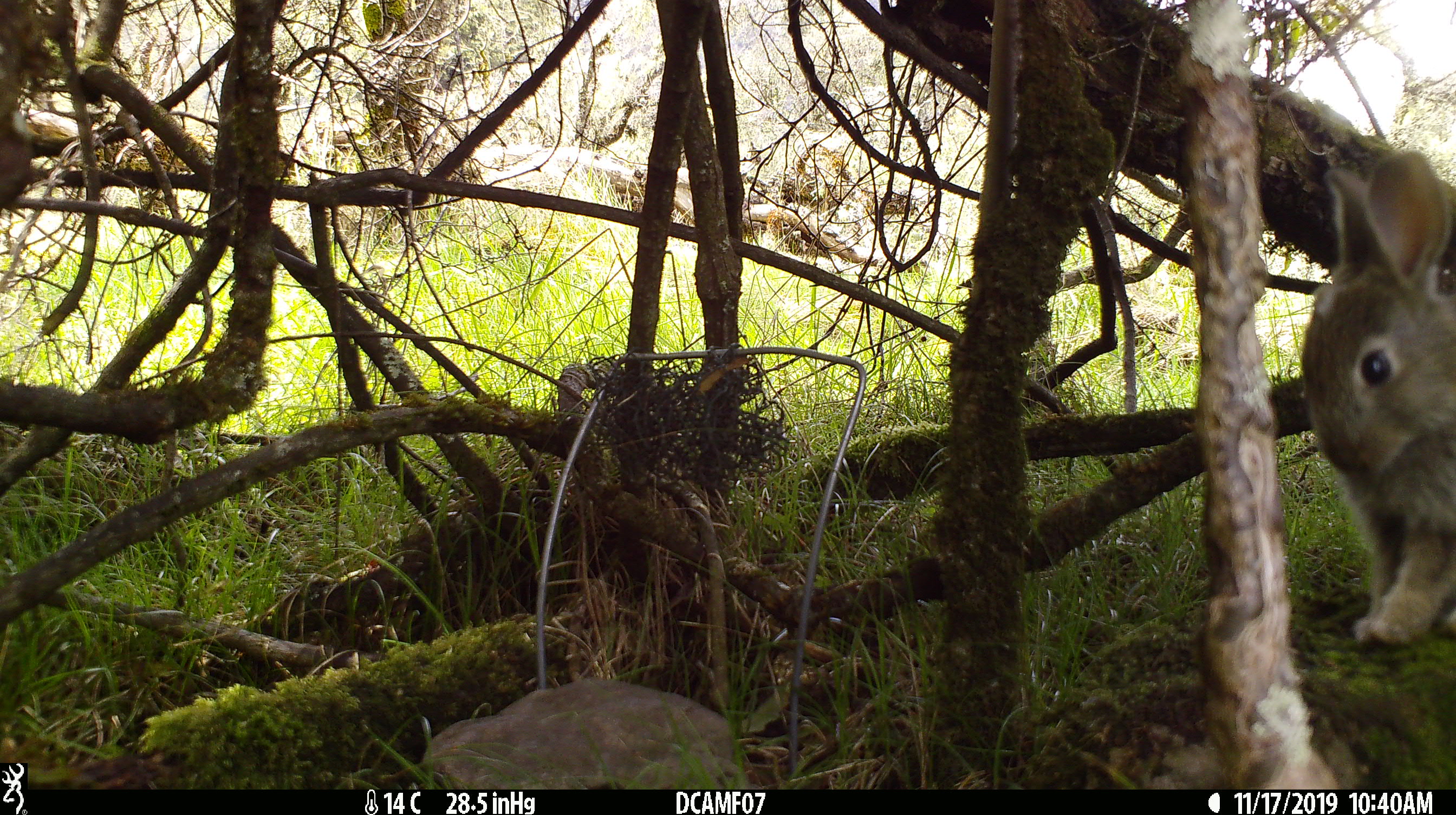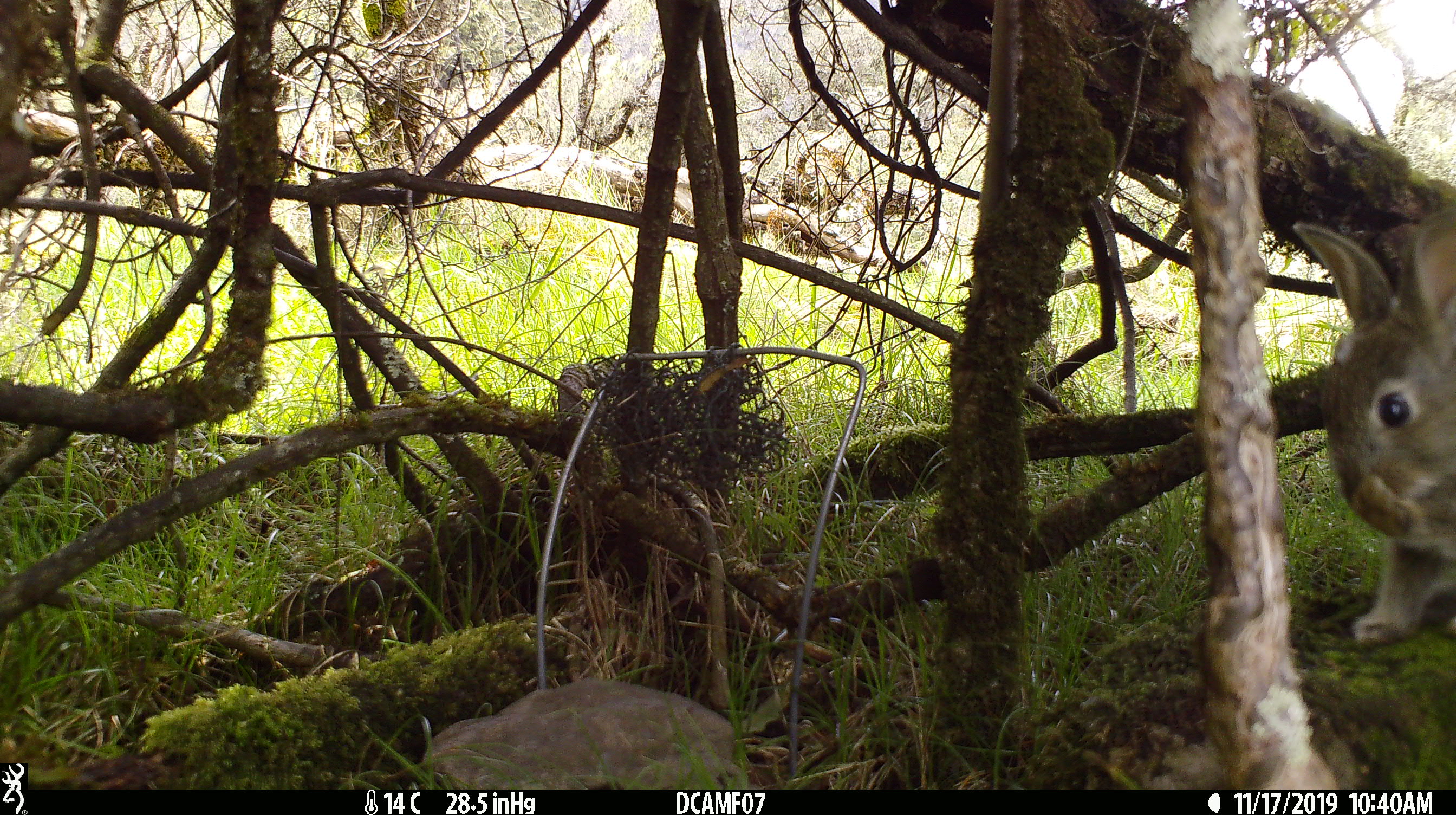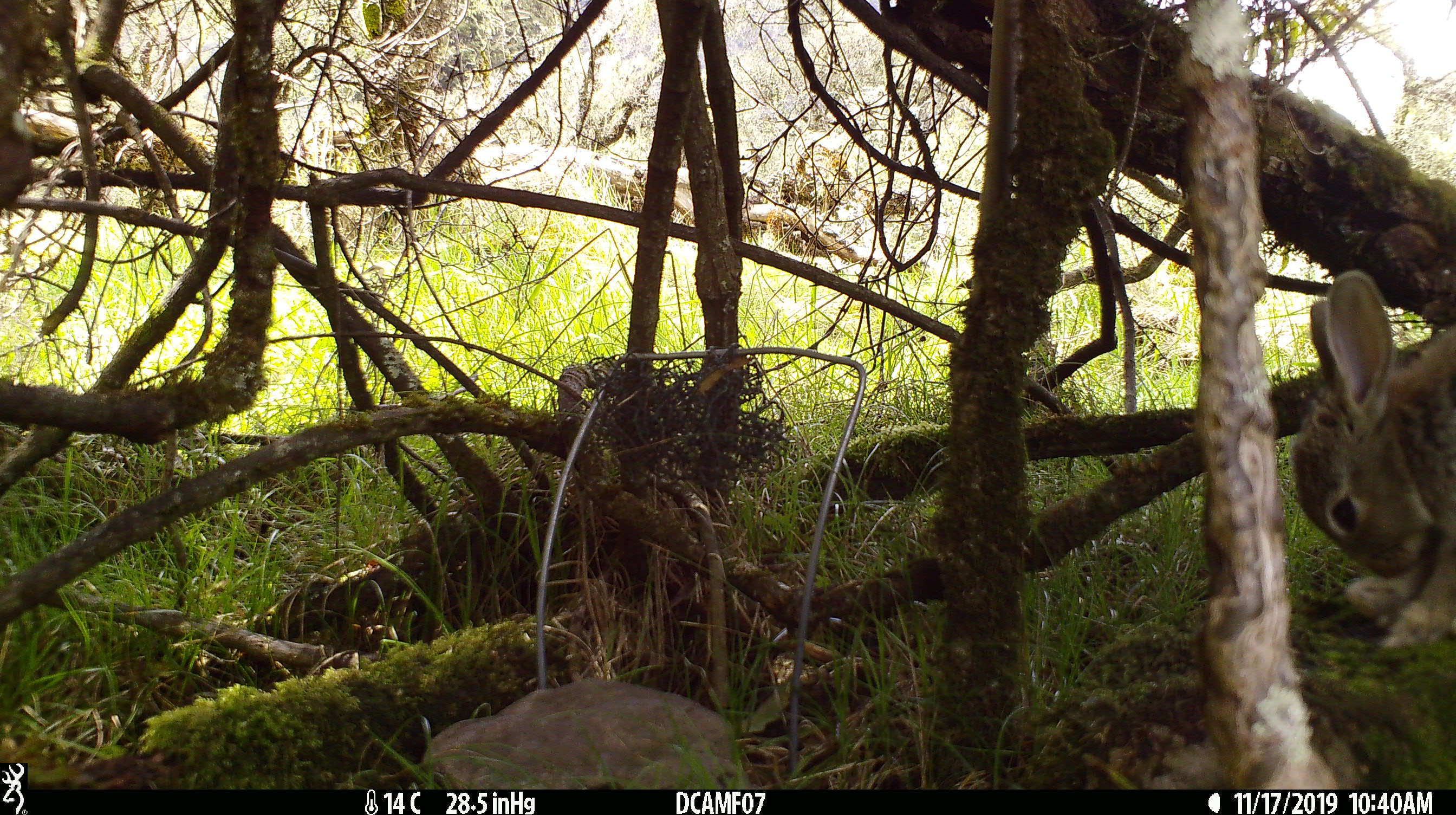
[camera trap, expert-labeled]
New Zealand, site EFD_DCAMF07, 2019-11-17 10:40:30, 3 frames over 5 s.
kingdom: Animalia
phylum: Chordata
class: Mammalia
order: Lagomorpha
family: Leporidae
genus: Oryctolagus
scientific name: Oryctolagus cuniculus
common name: european rabbit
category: rabbit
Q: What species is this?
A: Rabbit (european rabbit) (Oryctolagus cuniculus).